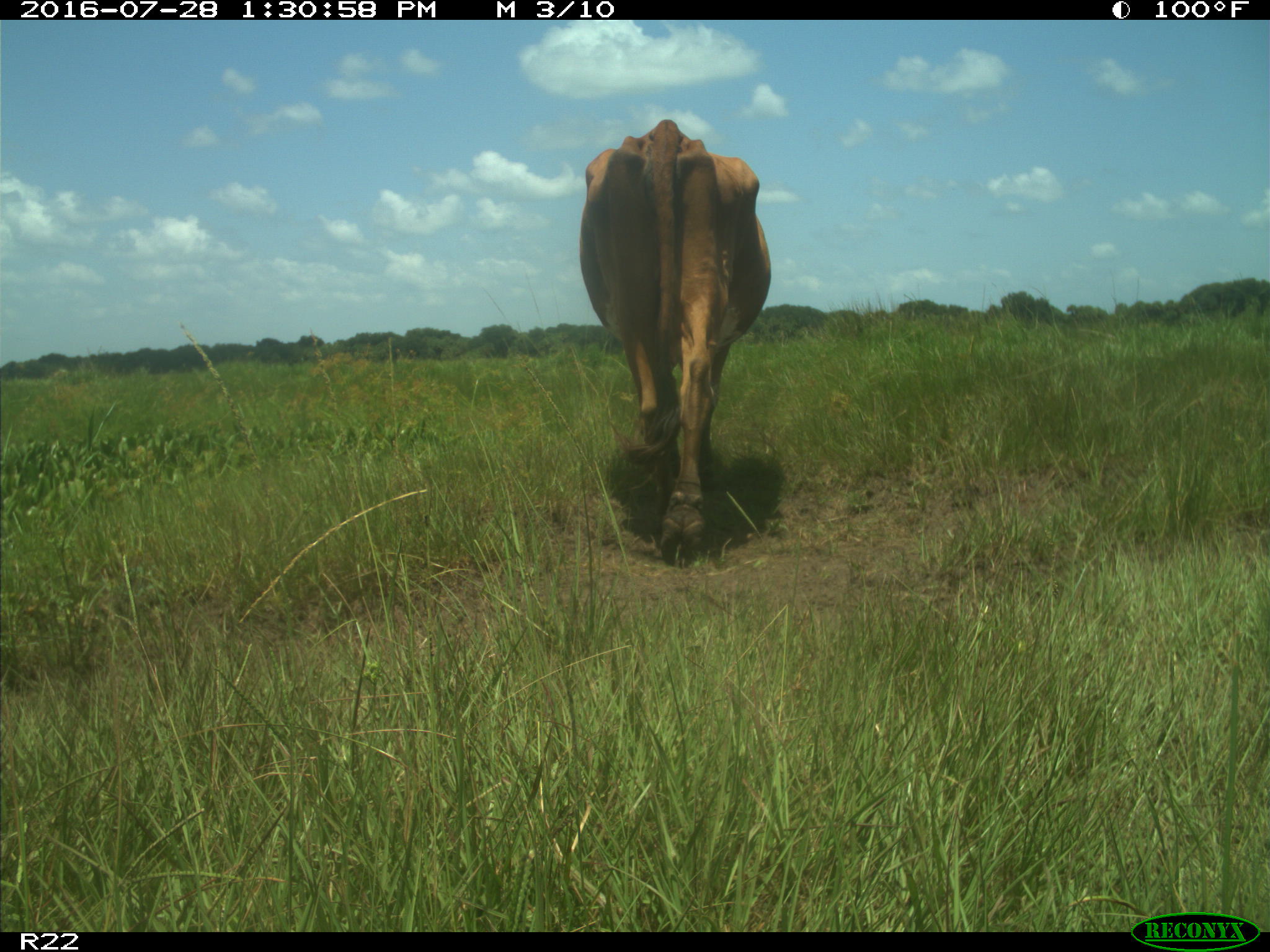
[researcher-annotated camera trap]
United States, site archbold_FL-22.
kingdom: Animalia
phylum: Chordata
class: Mammalia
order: Artiodactyla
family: Bovidae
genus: Bos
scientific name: Bos taurus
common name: domestic cow